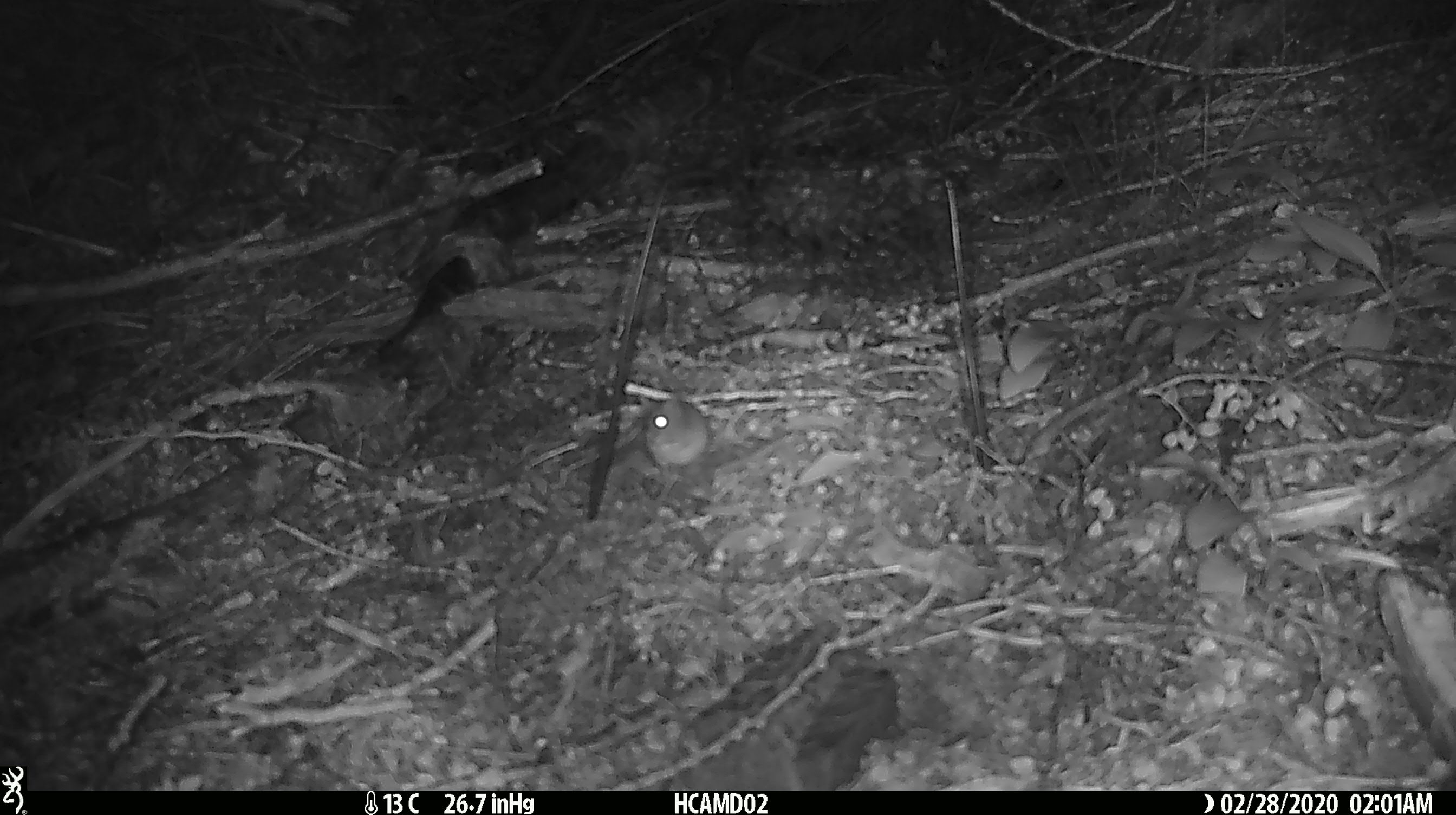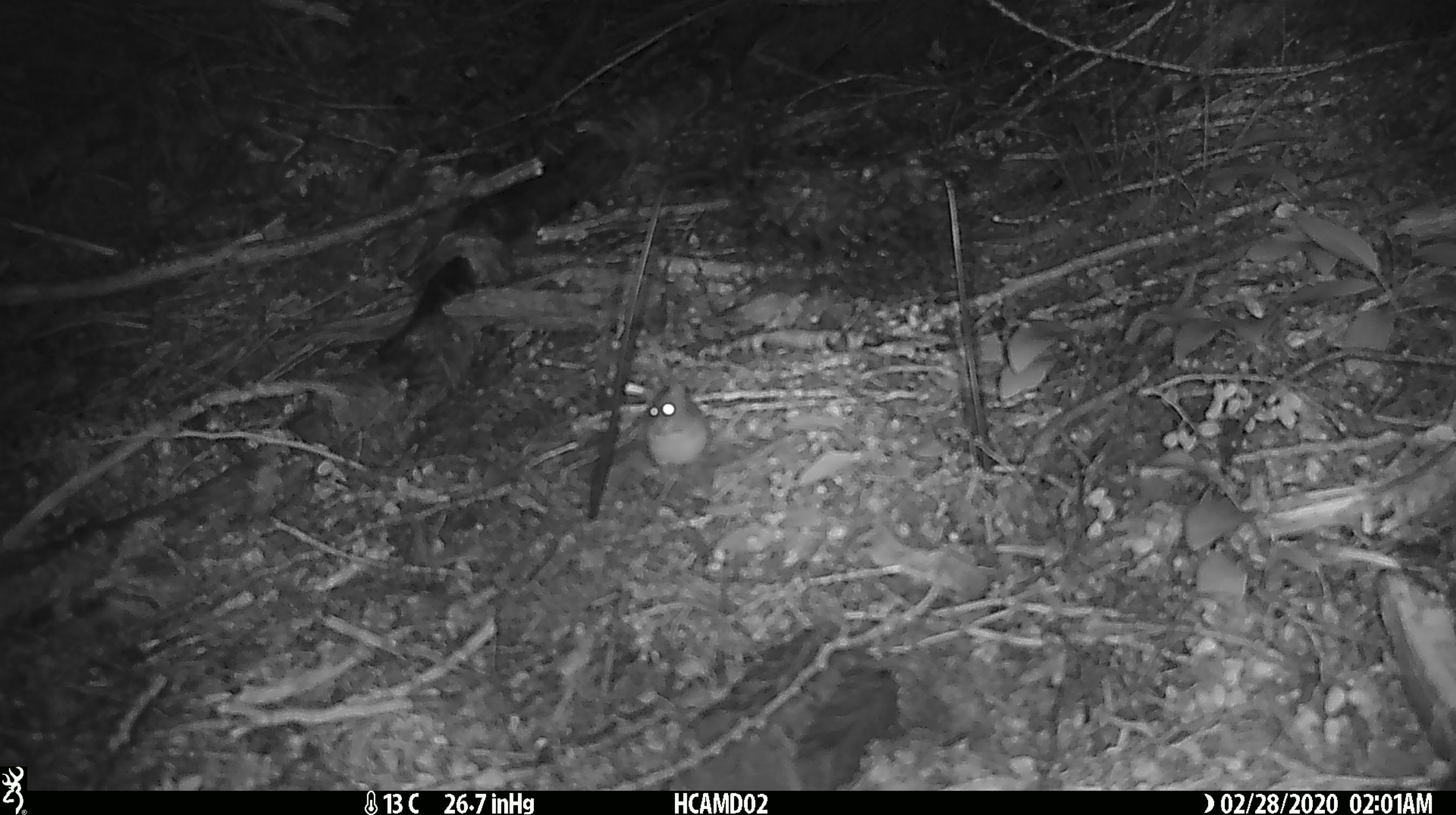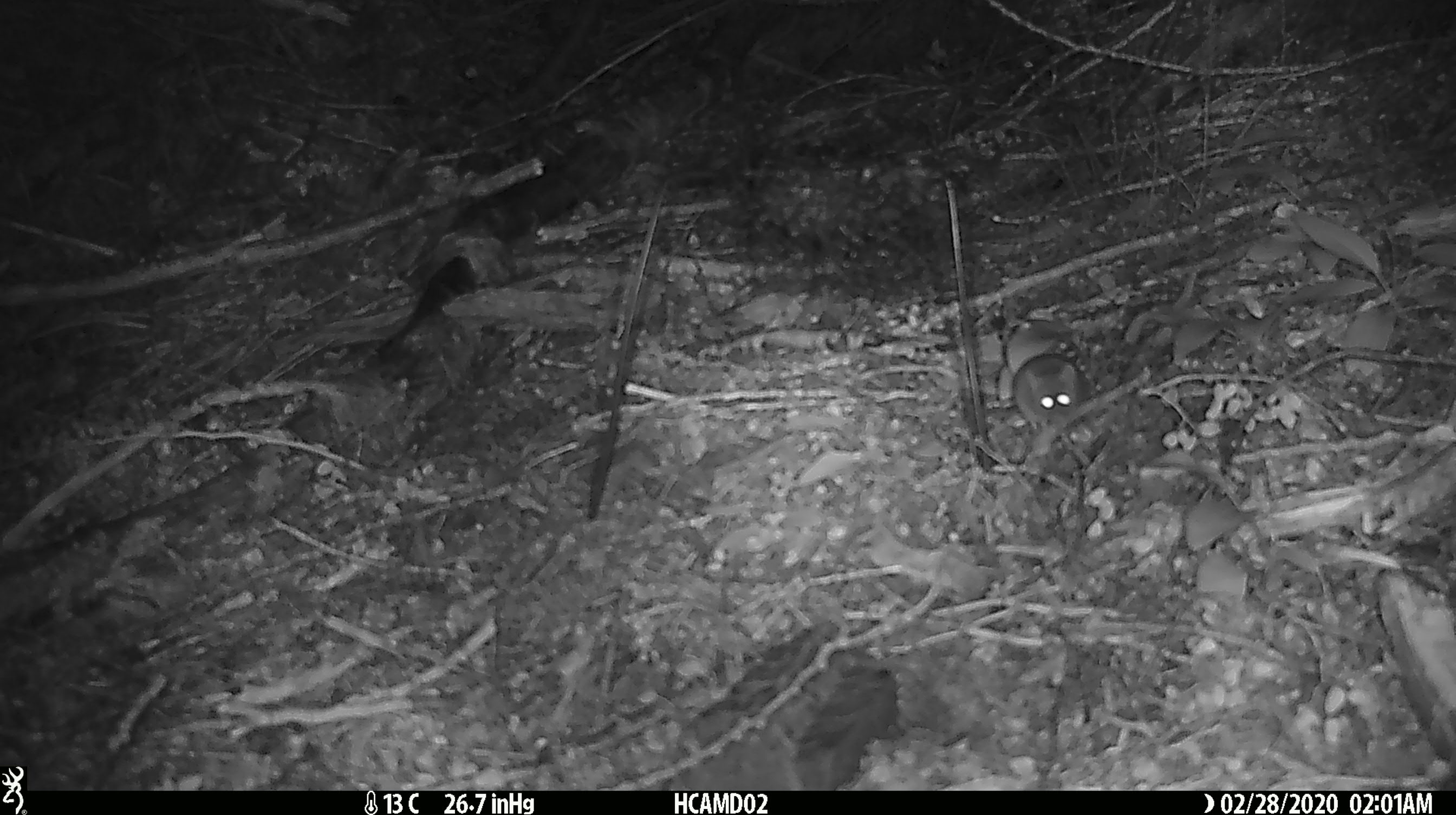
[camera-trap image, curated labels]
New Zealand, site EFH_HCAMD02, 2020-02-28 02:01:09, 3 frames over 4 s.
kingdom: Animalia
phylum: Chordata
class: Mammalia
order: Rodentia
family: Muridae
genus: Mus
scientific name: Mus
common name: mouse